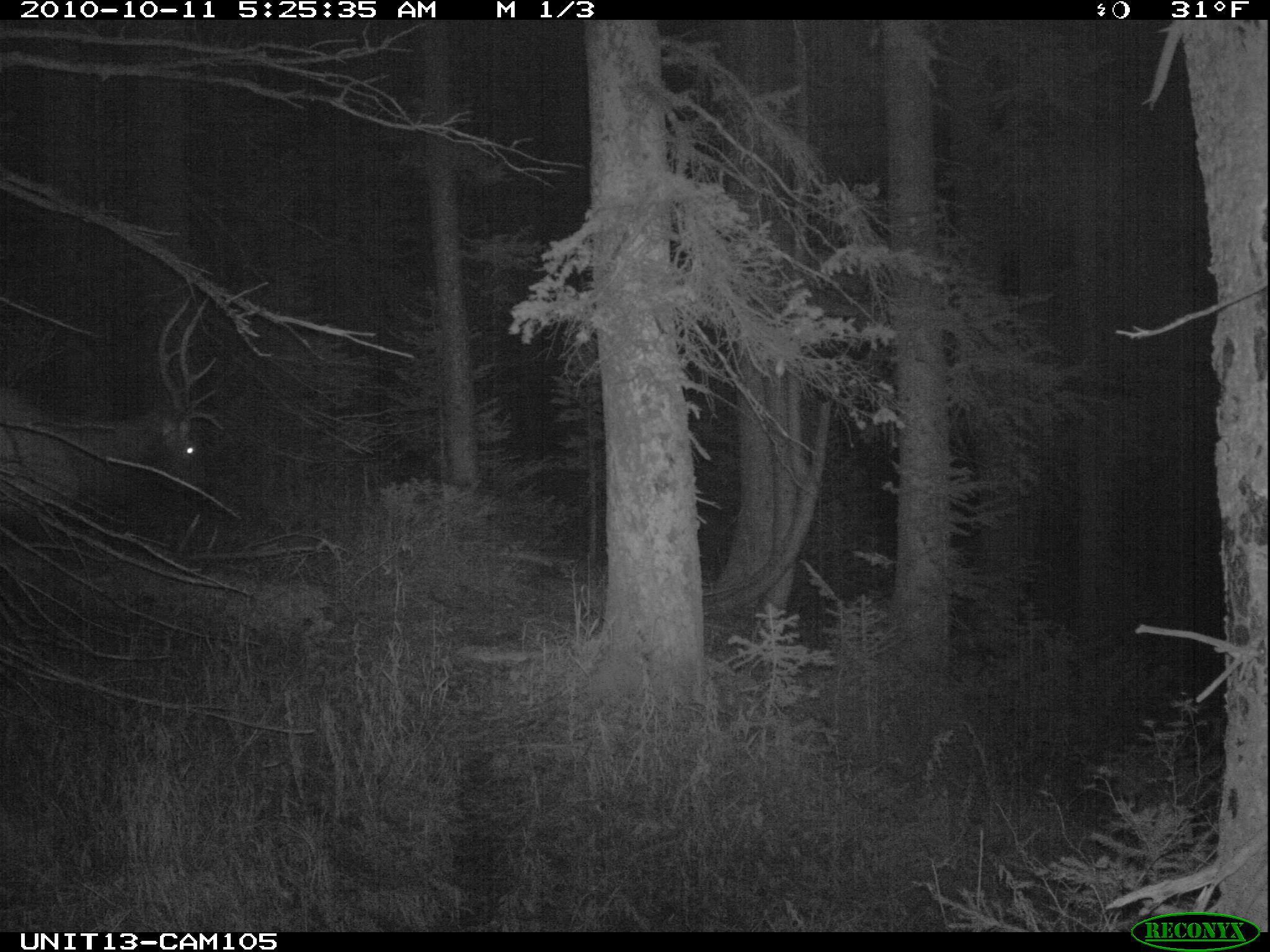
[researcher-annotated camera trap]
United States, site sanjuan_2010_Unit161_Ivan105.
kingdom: Animalia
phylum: Chordata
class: Mammalia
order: Artiodactyla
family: Cervidae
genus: Cervus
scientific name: Cervus elaphus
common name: red deer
Cervus elaphus (red deer).